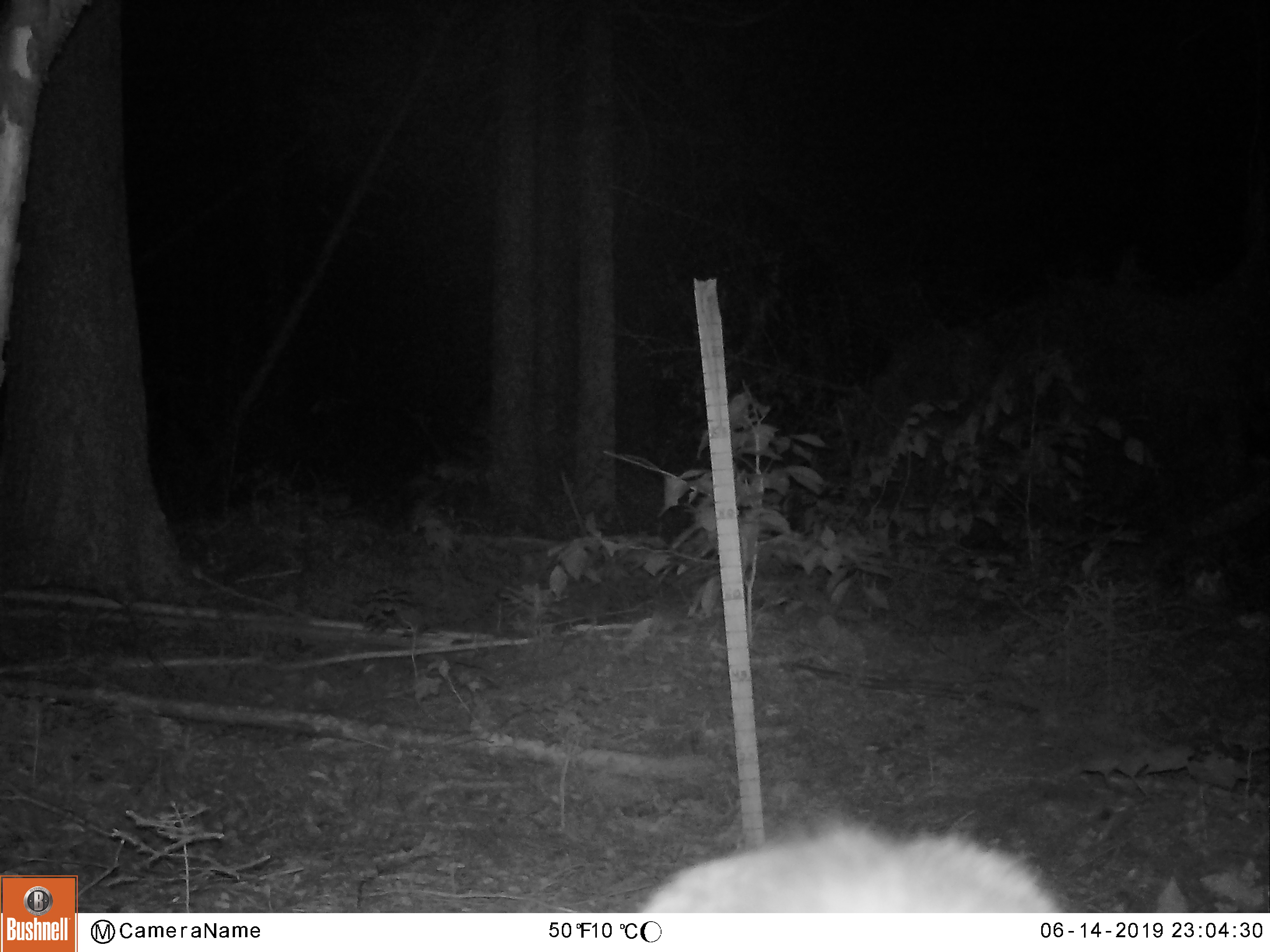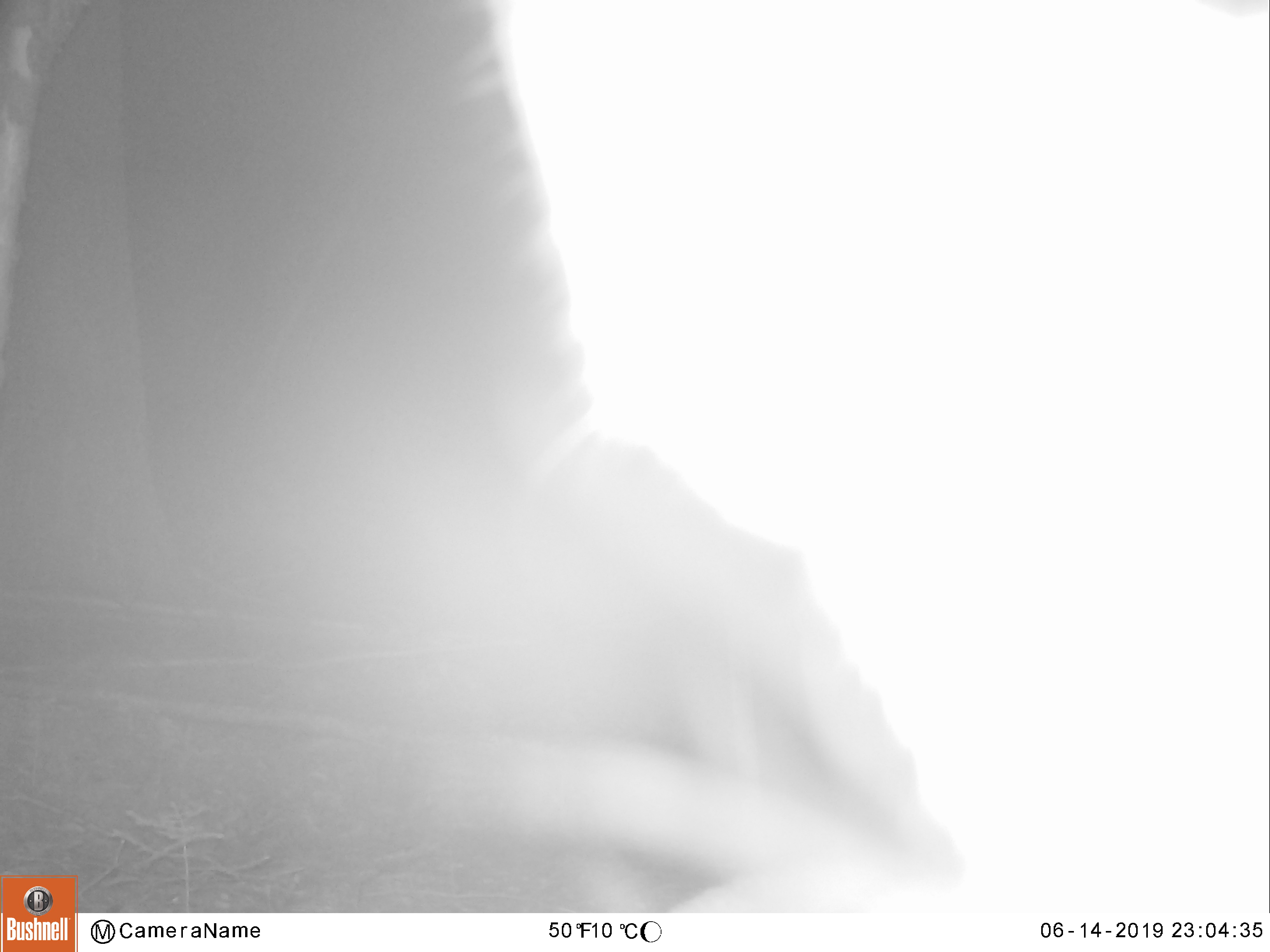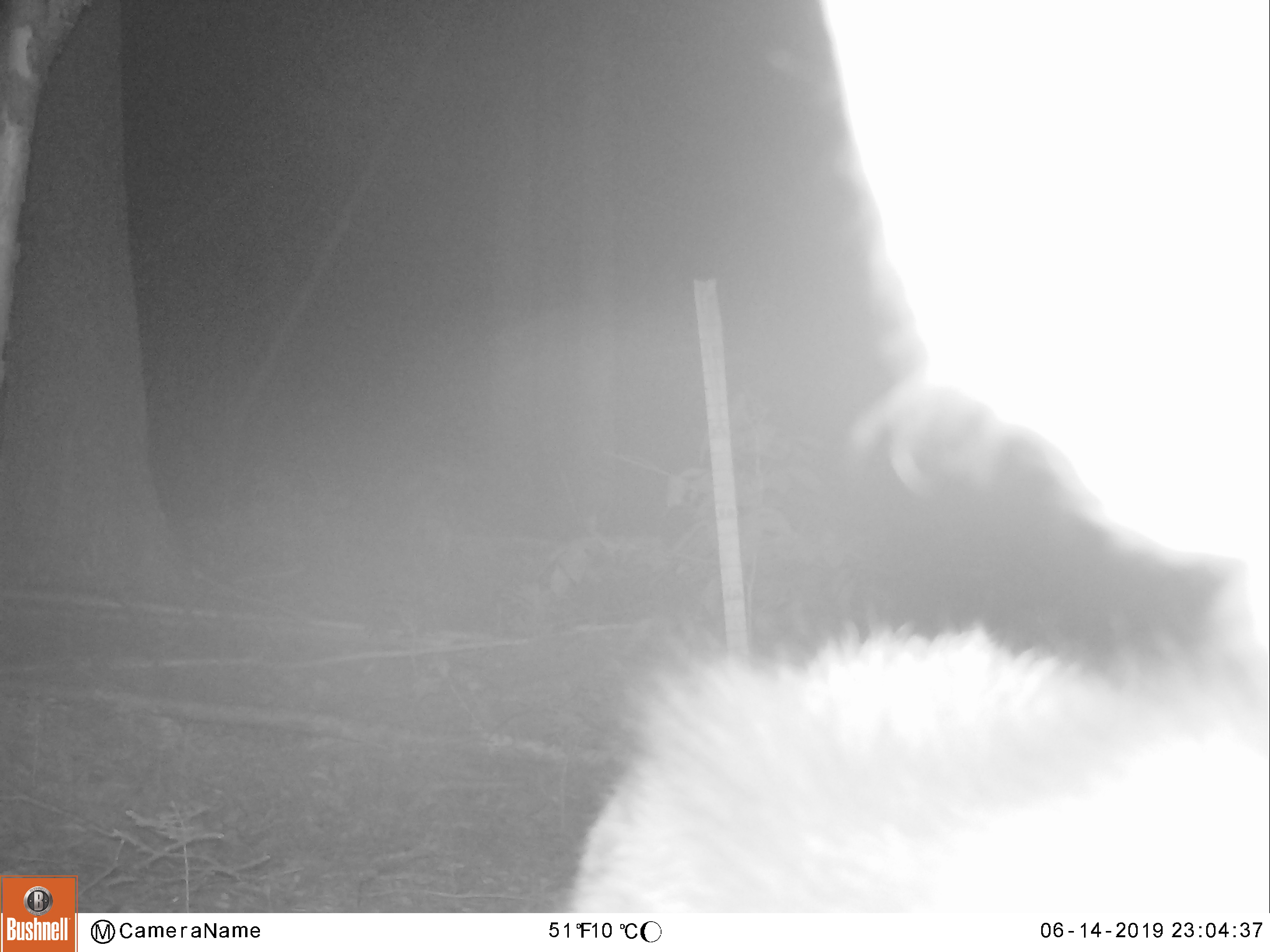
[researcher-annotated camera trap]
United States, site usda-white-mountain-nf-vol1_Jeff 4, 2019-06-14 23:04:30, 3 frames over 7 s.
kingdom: Animalia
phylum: Chordata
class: Mammalia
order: Artiodactyla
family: Cervidae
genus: Alces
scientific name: Alces alces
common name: moose